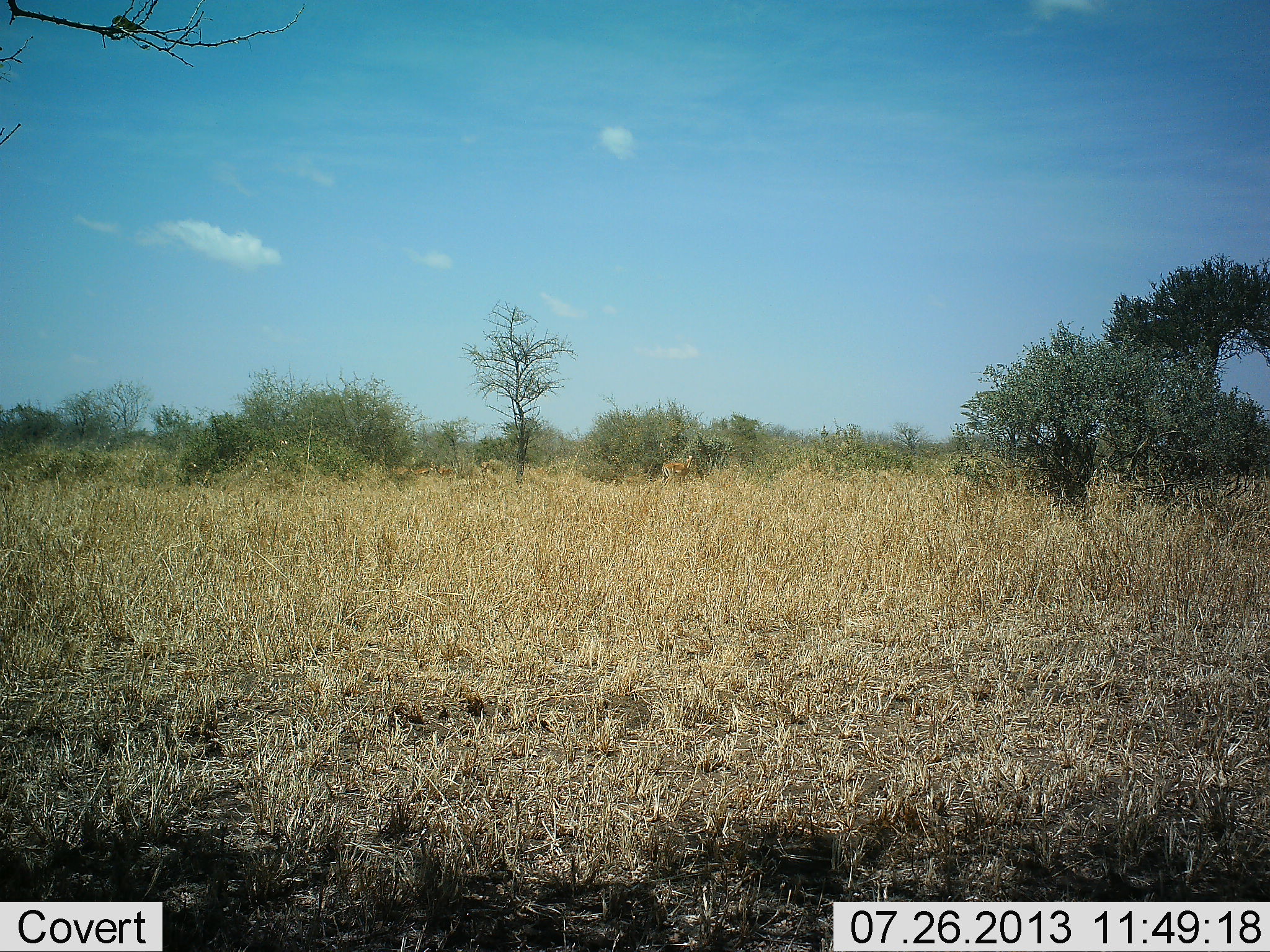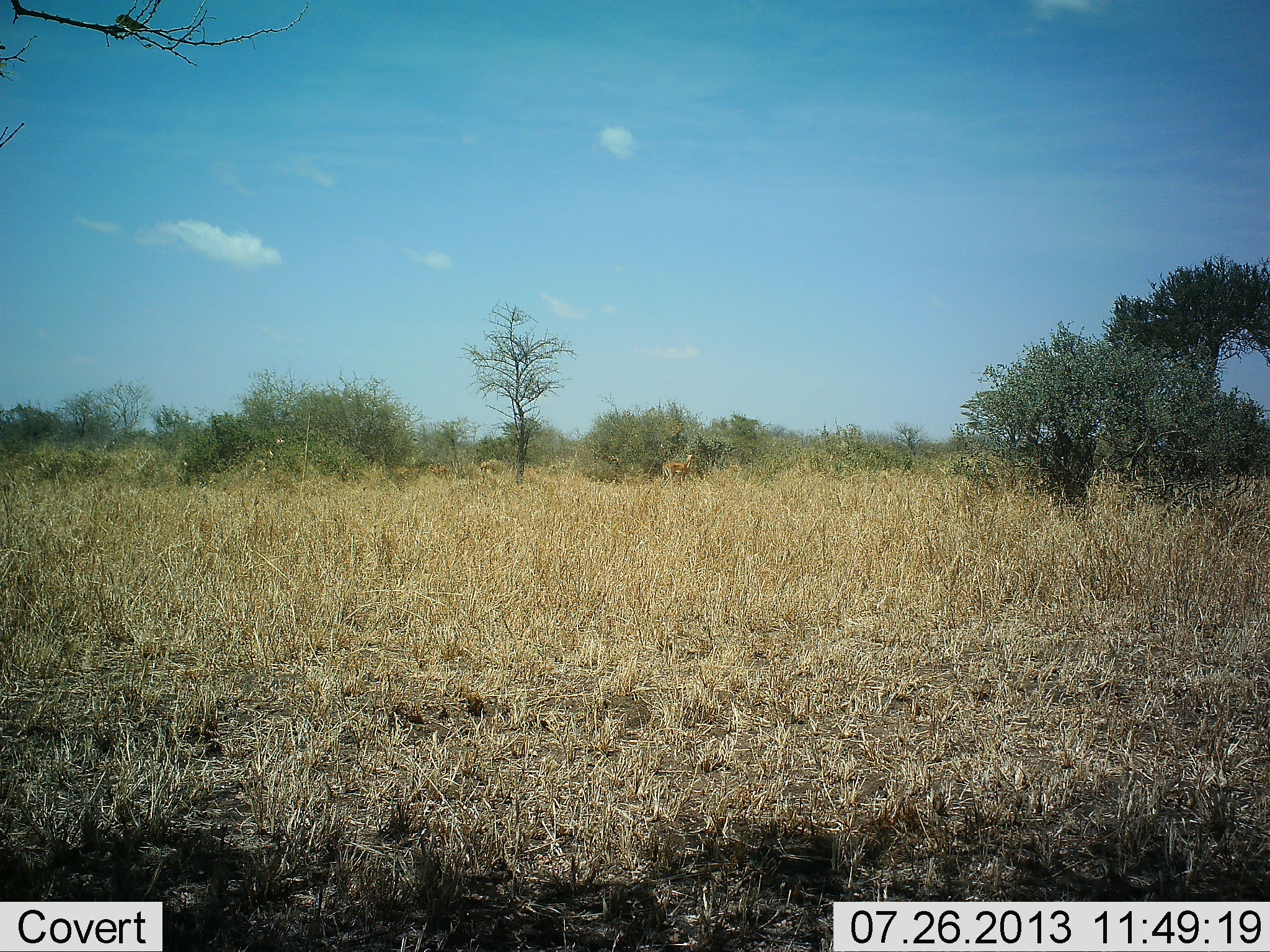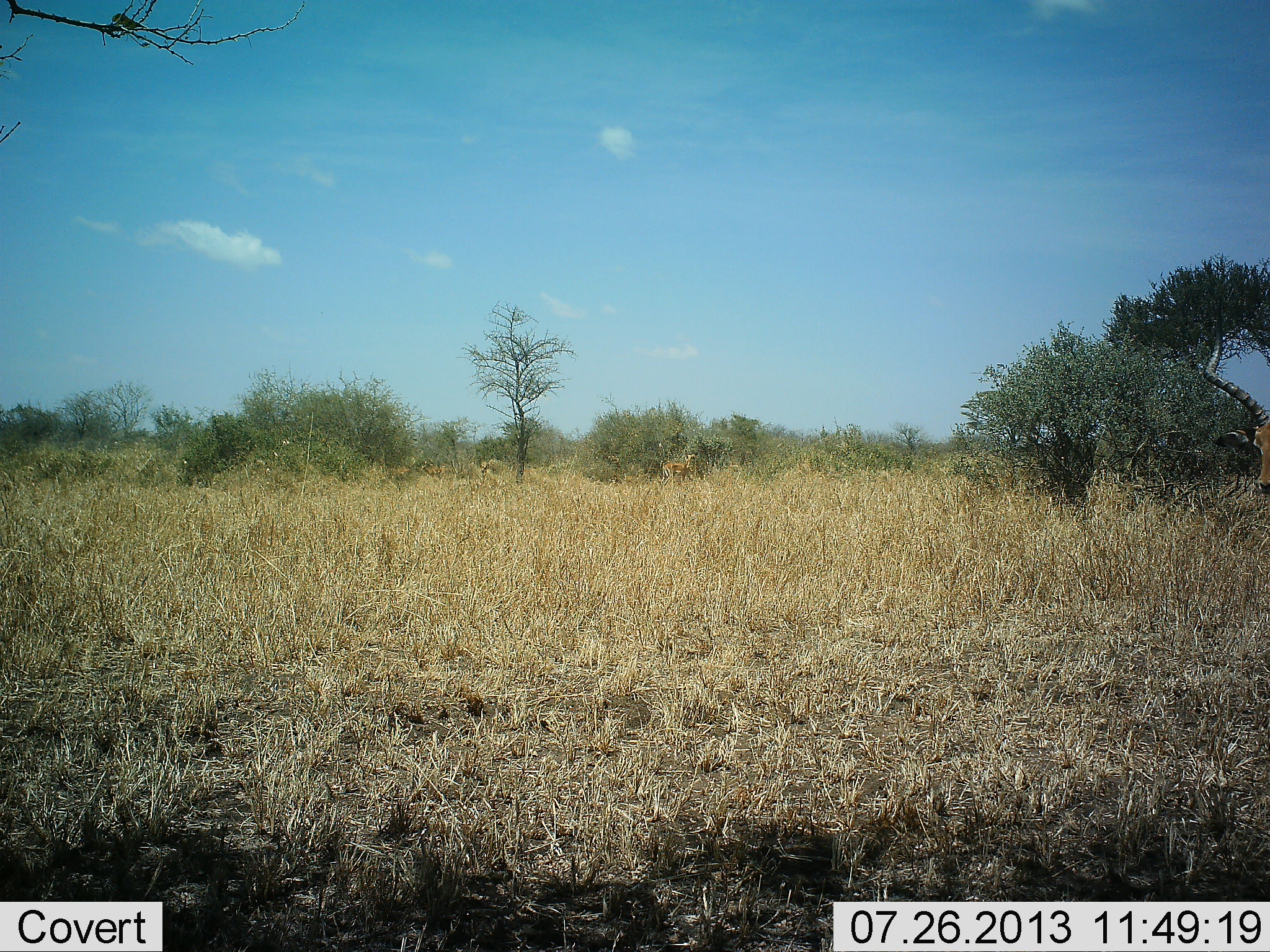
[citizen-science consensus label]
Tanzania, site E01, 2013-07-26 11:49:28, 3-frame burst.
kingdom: Animalia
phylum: Chordata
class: Mammalia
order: Artiodactyla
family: Bovidae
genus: Aepyceros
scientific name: Aepyceros melampus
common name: impala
Impala (Aepyceros melampus), count 1. Behavior (volunteer vote fractions): standing 47%, resting 5%, moving 63%, interacting 0%. Young present (vote fraction): 0%. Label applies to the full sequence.